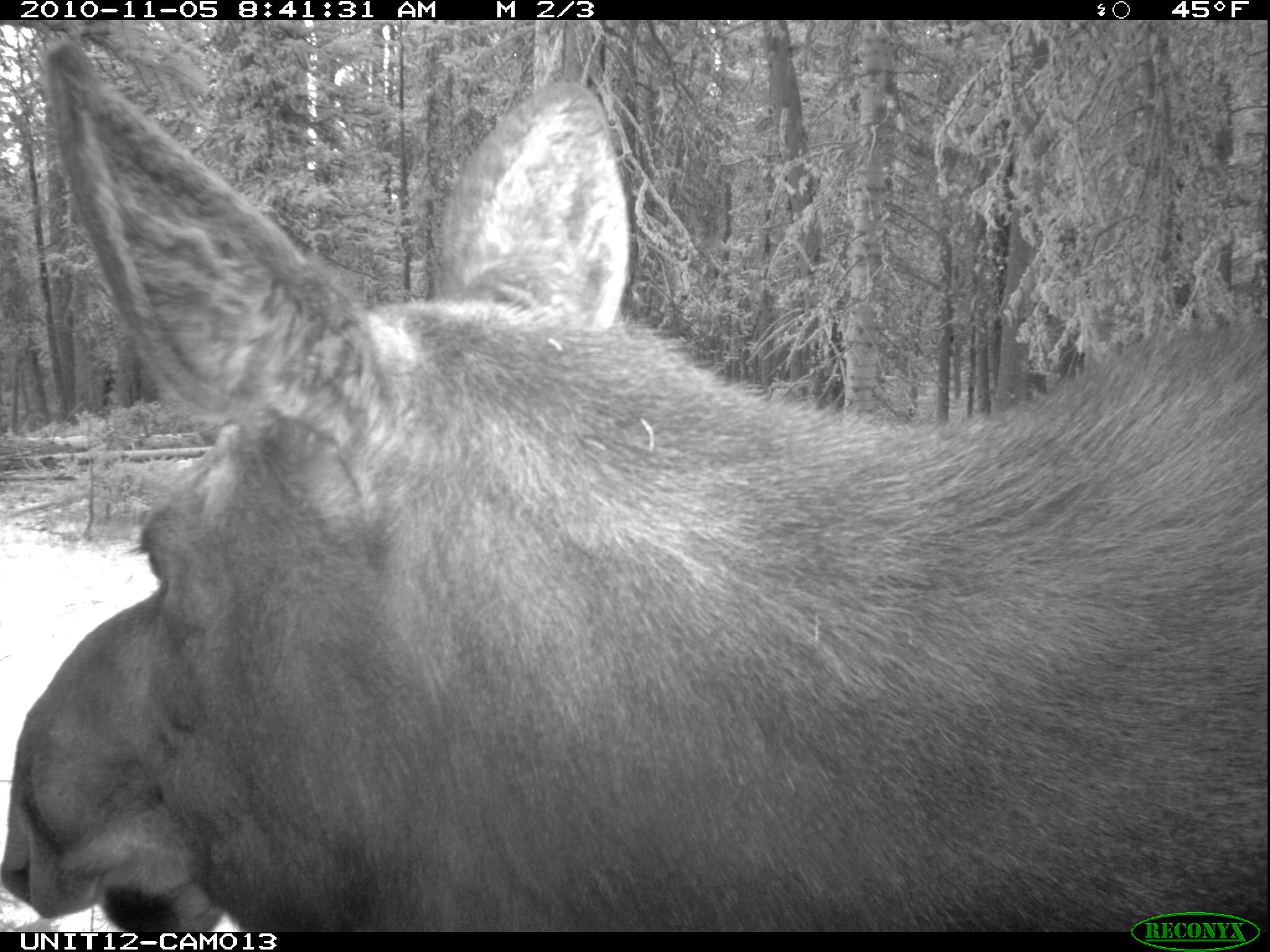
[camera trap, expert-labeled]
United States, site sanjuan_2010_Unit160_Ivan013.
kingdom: Animalia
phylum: Chordata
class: Mammalia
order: Artiodactyla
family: Cervidae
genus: Alces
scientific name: Alces alces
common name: moose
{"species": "Alces alces (moose)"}